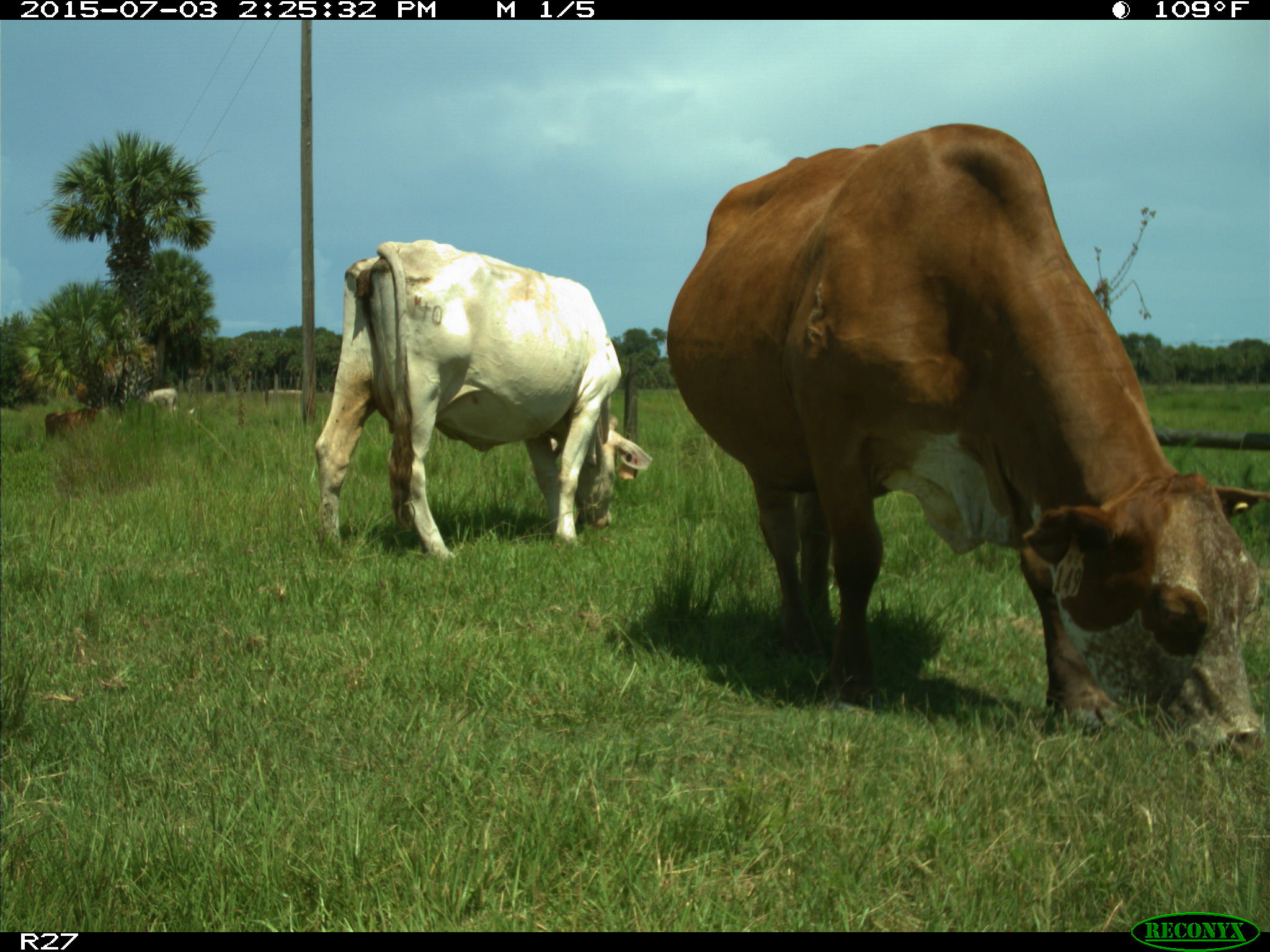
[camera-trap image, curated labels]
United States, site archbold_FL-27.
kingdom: Animalia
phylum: Chordata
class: Mammalia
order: Artiodactyla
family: Bovidae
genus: Bos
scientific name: Bos taurus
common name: domestic cow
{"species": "Bos taurus (domestic cow)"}